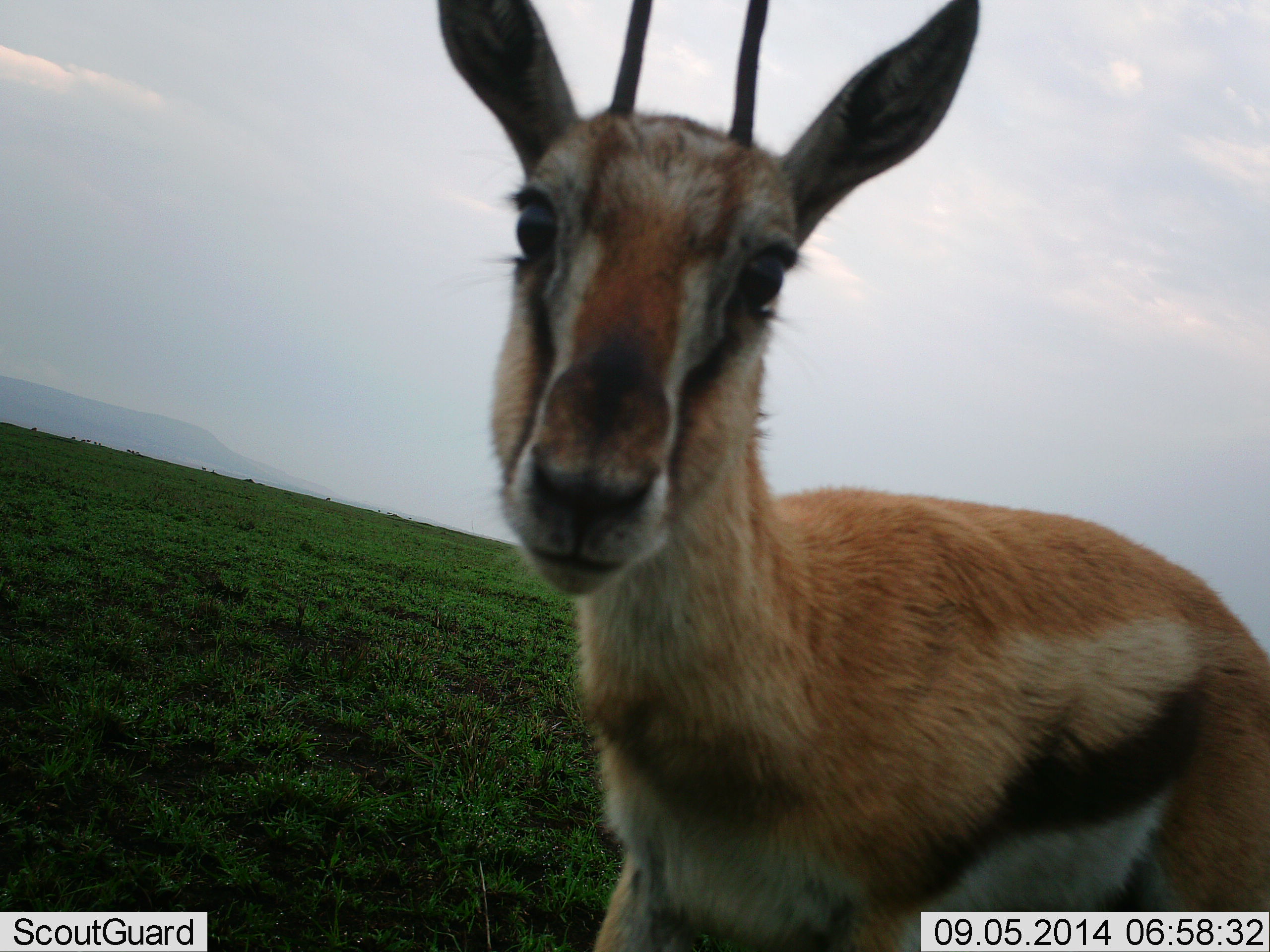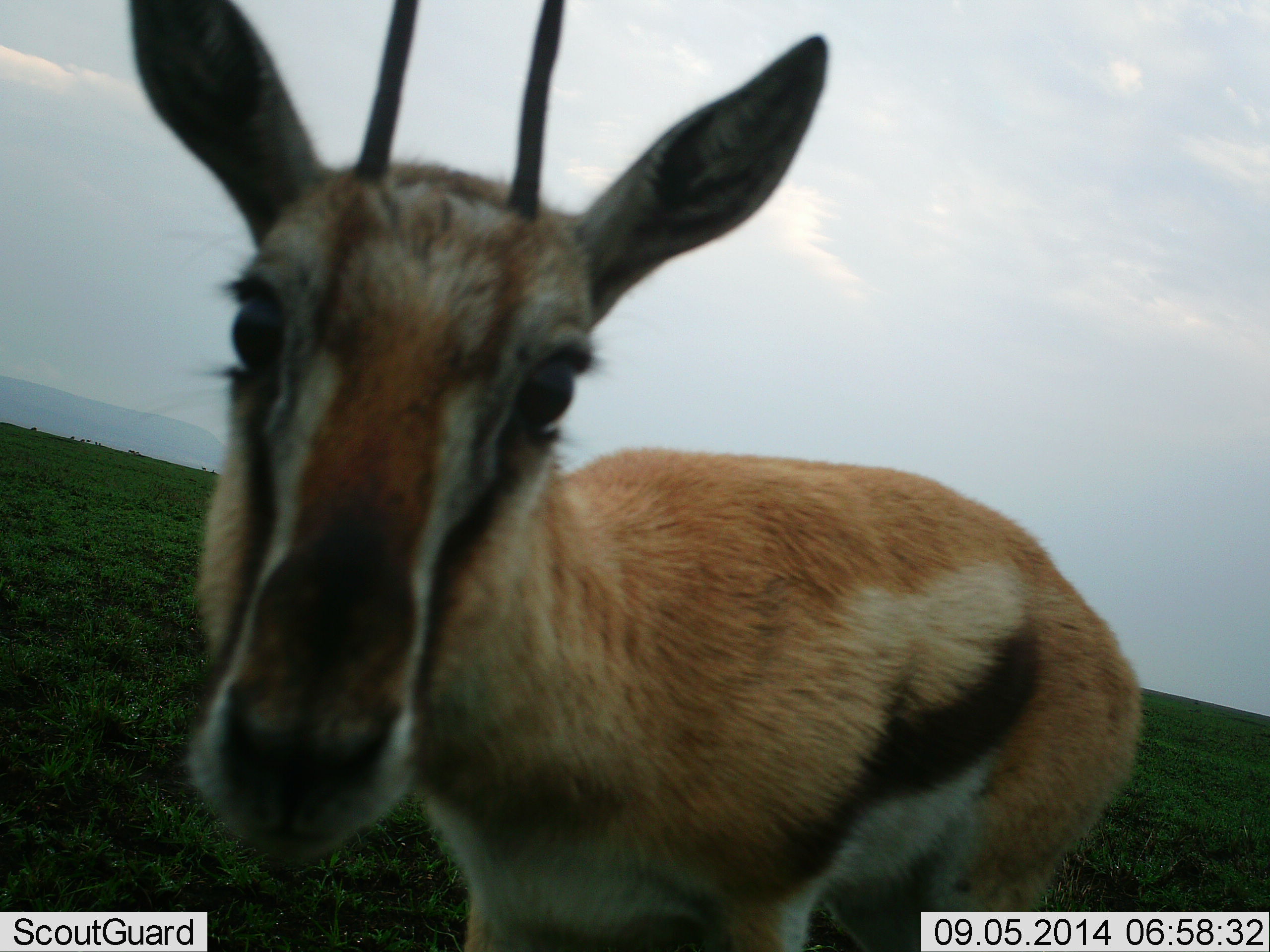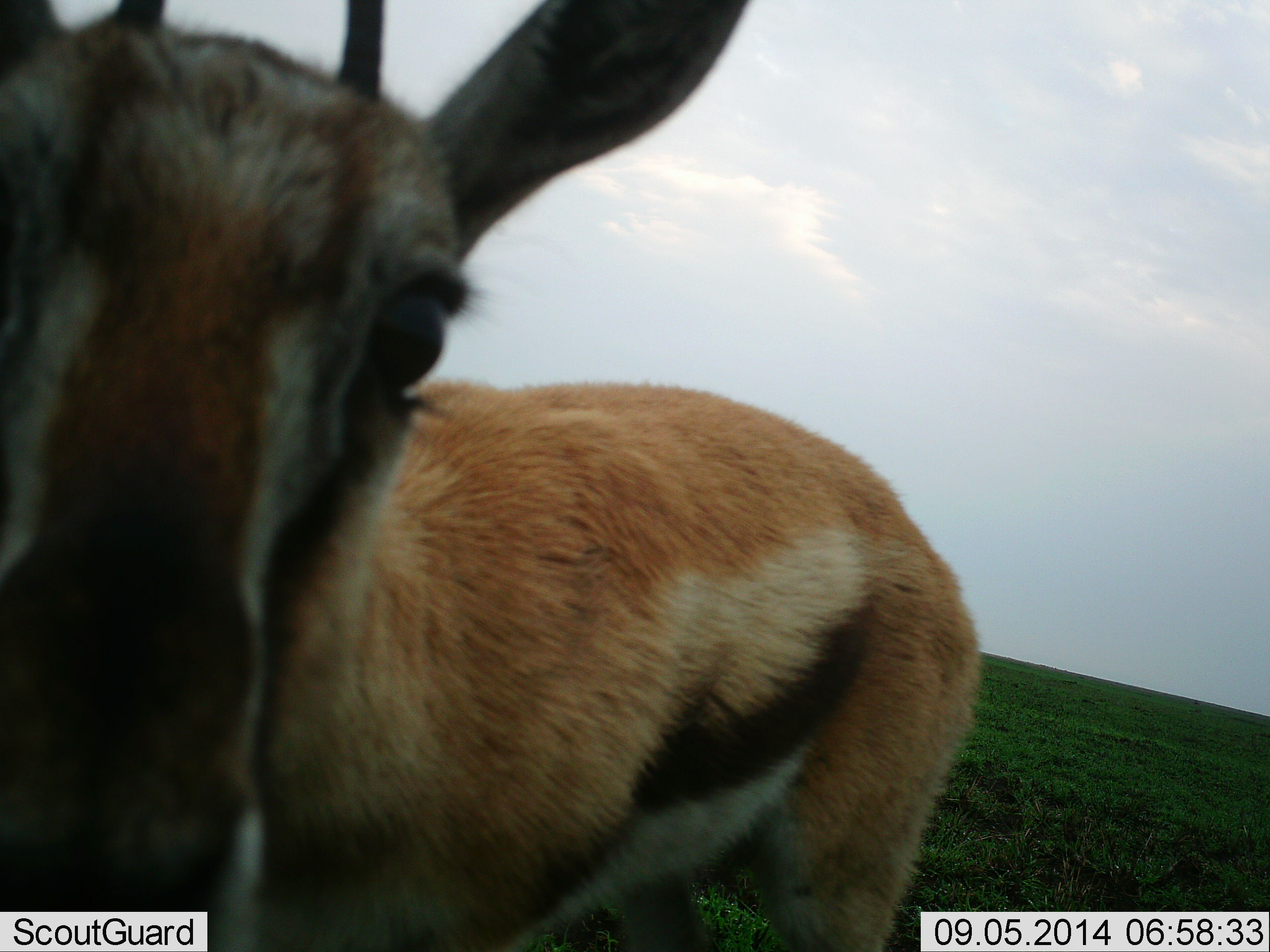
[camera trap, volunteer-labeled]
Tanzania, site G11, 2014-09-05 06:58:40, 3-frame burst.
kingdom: Animalia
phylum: Chordata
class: Mammalia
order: Artiodactyla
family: Bovidae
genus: Eudorcas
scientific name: Eudorcas thomsonii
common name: thomson's gazelle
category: gazellethomsons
Gazellethomsons (thomson's gazelle) (Eudorcas thomsonii), count 1. Behavior (volunteer vote fractions): standing 30%, resting 0%, moving 80%, interacting 10%. Young present (vote fraction): 0%. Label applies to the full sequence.